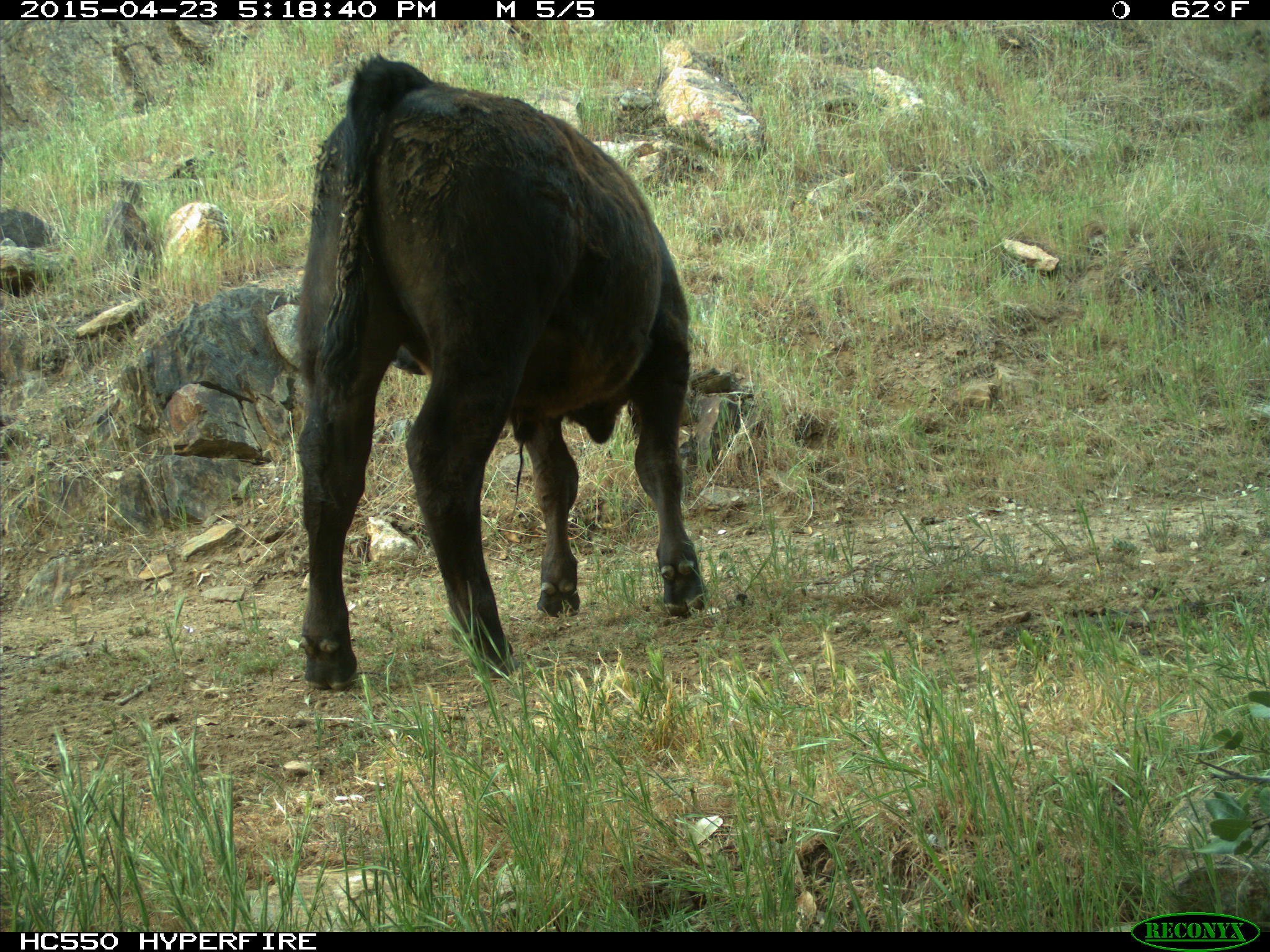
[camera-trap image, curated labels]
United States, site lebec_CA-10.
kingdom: Animalia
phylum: Chordata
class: Mammalia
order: Artiodactyla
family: Bovidae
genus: Bos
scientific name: Bos taurus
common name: domestic cow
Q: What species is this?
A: Bos taurus (domestic cow).